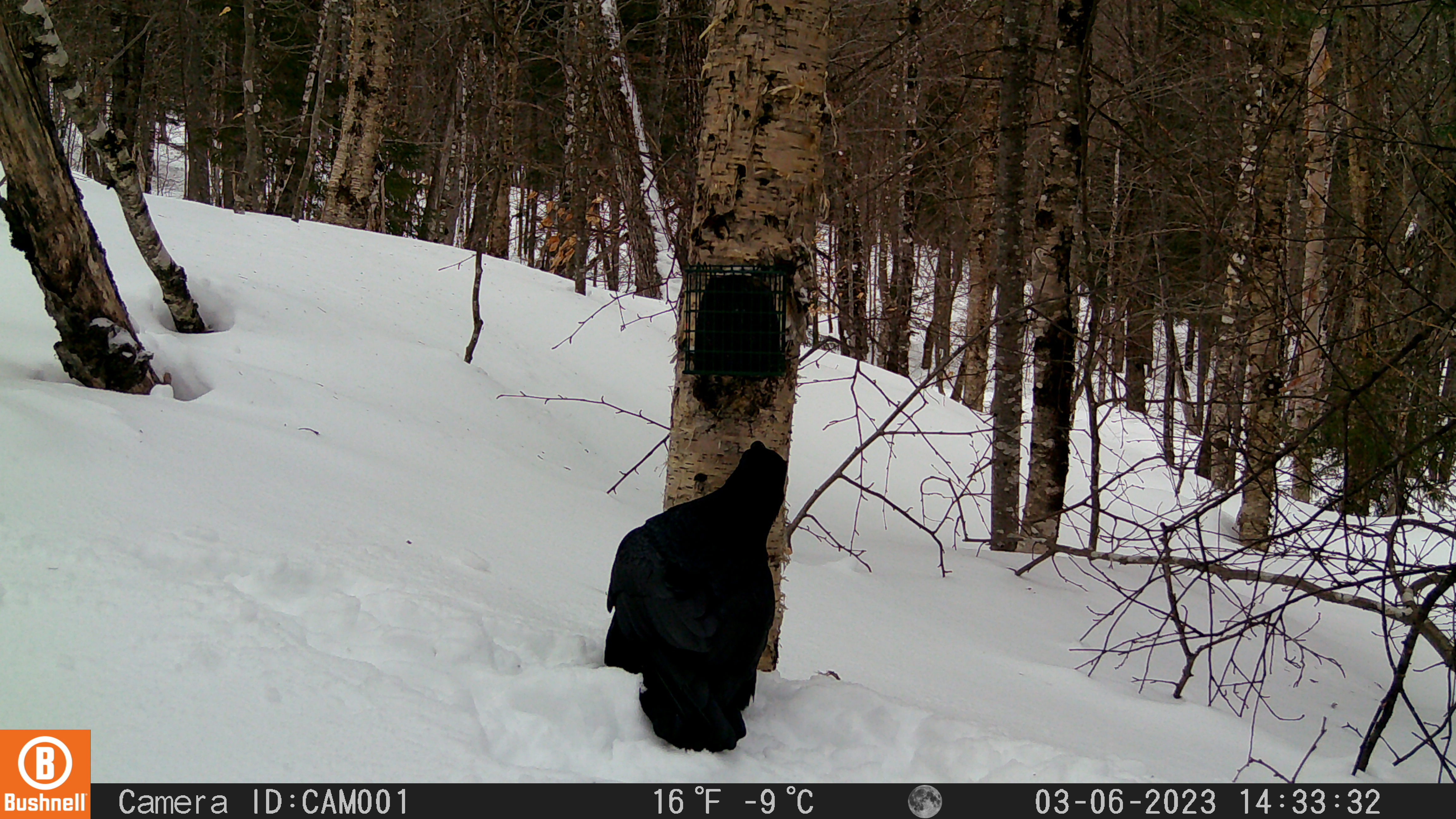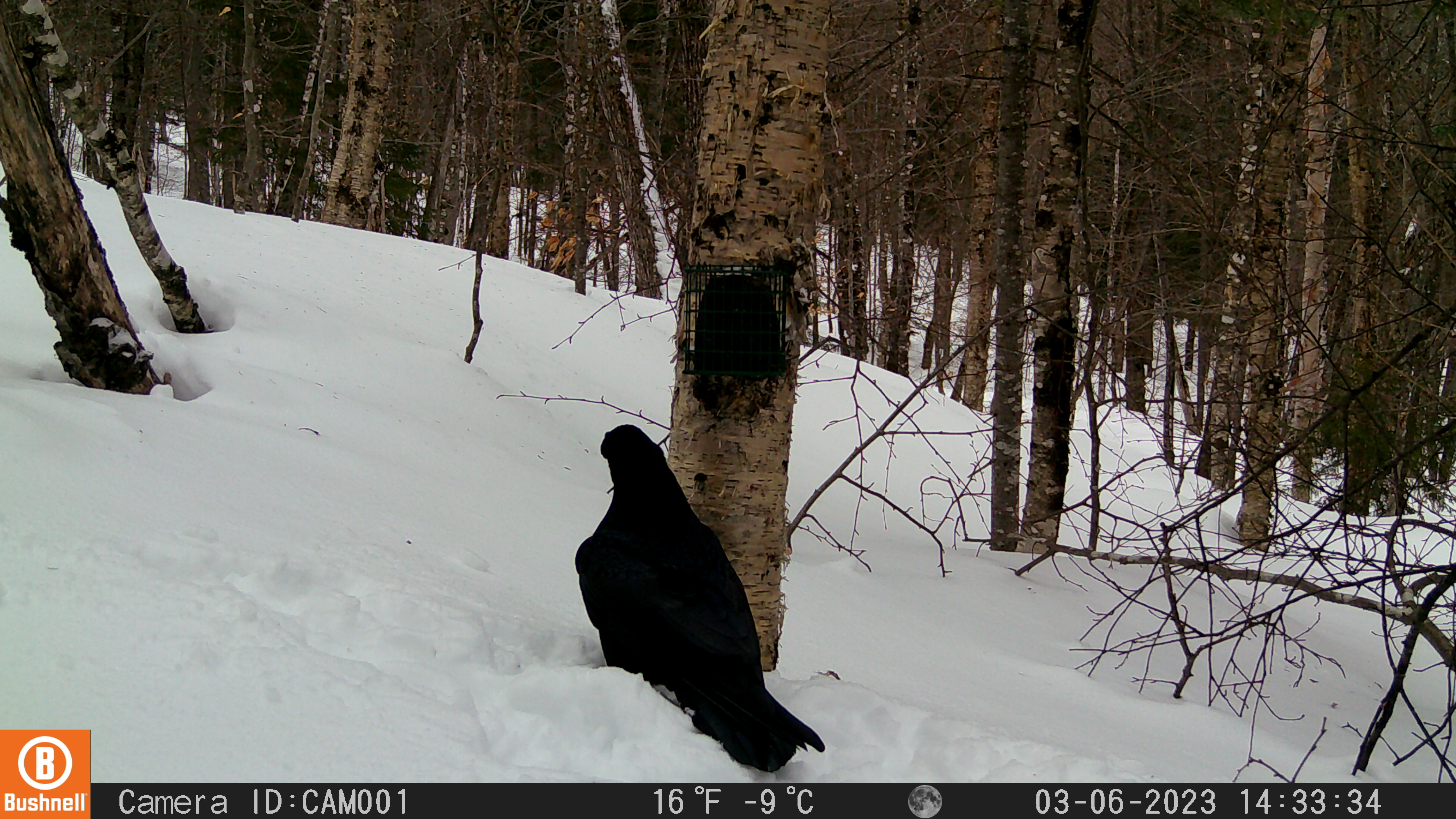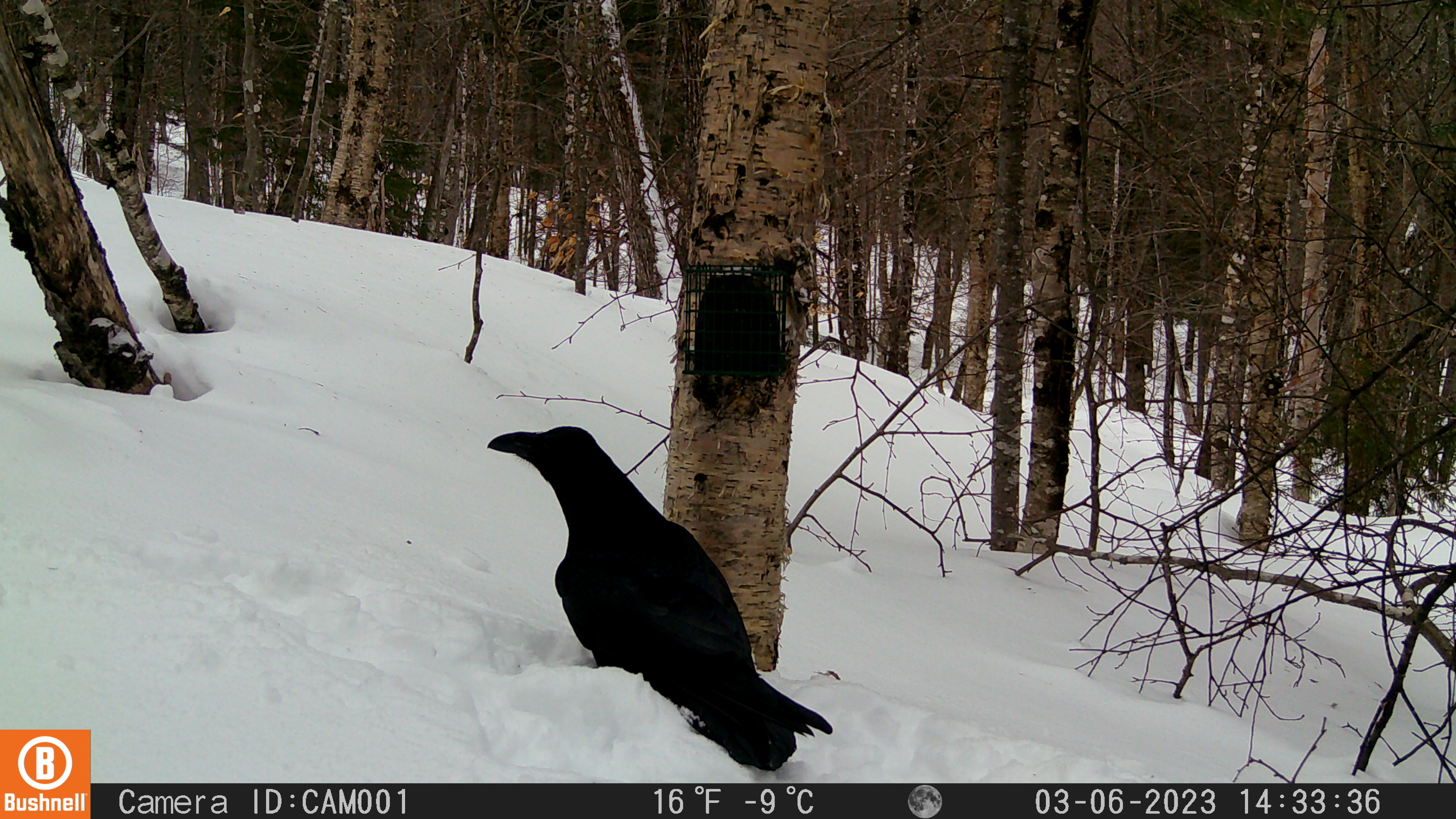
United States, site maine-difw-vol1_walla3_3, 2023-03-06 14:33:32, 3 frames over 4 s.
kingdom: Animalia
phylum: Chordata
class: Aves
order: Passeriformes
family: Corvidae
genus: Corvus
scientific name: Corvus corax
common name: common raven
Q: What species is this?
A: Common raven (Corvus corax).